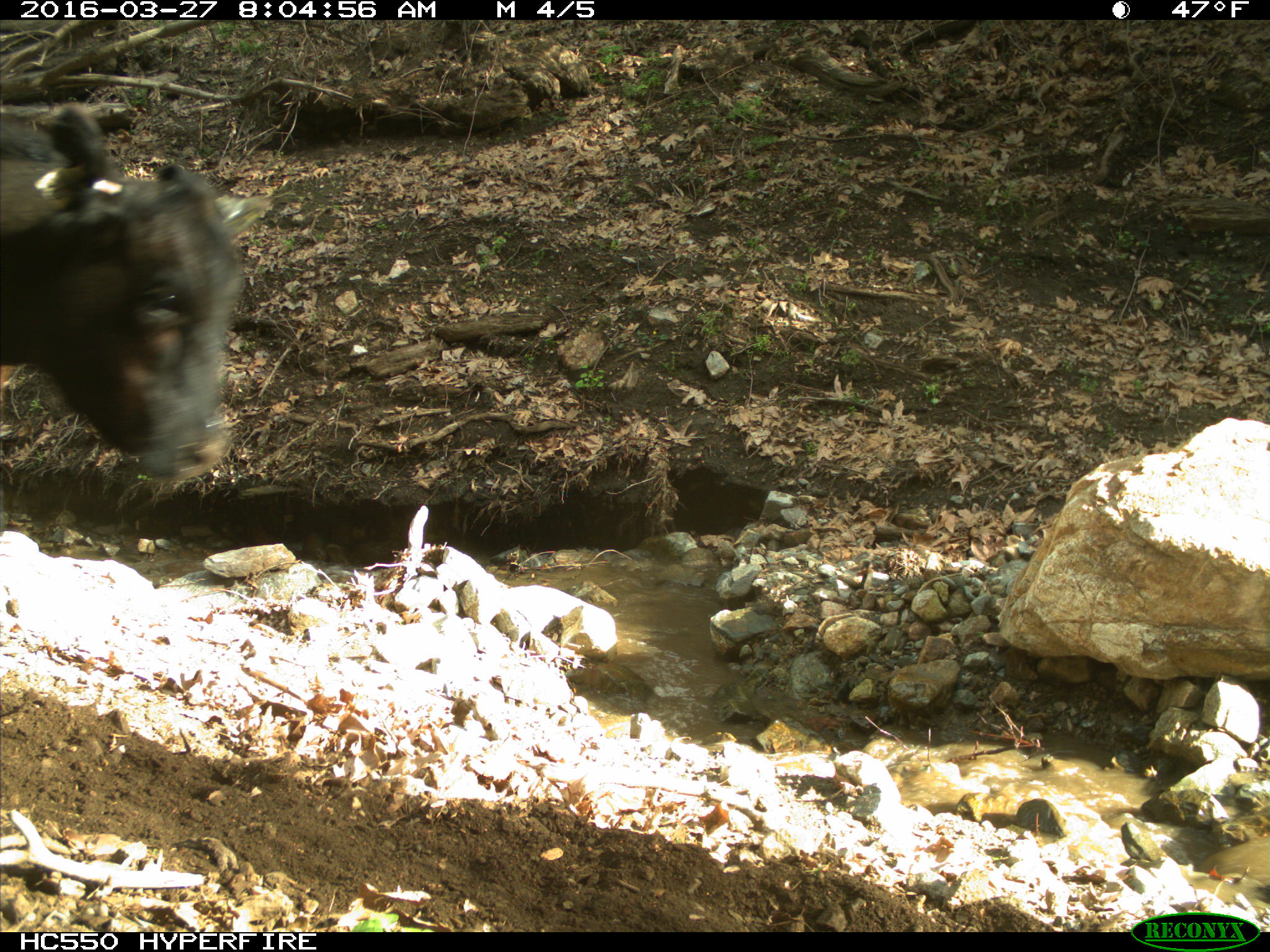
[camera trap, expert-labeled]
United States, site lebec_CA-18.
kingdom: Animalia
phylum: Chordata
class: Mammalia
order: Artiodactyla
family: Bovidae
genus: Bos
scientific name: Bos taurus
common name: domestic cow